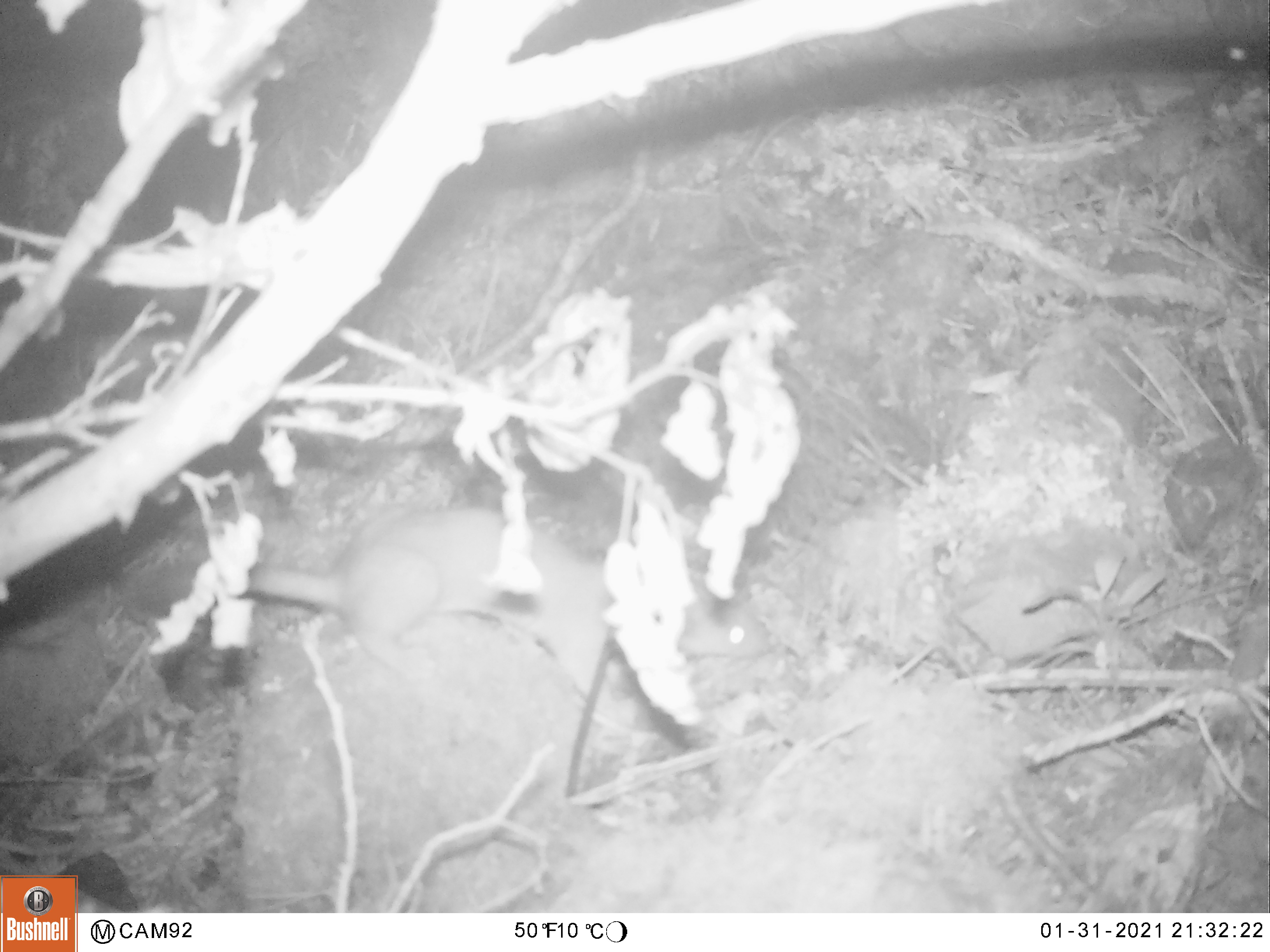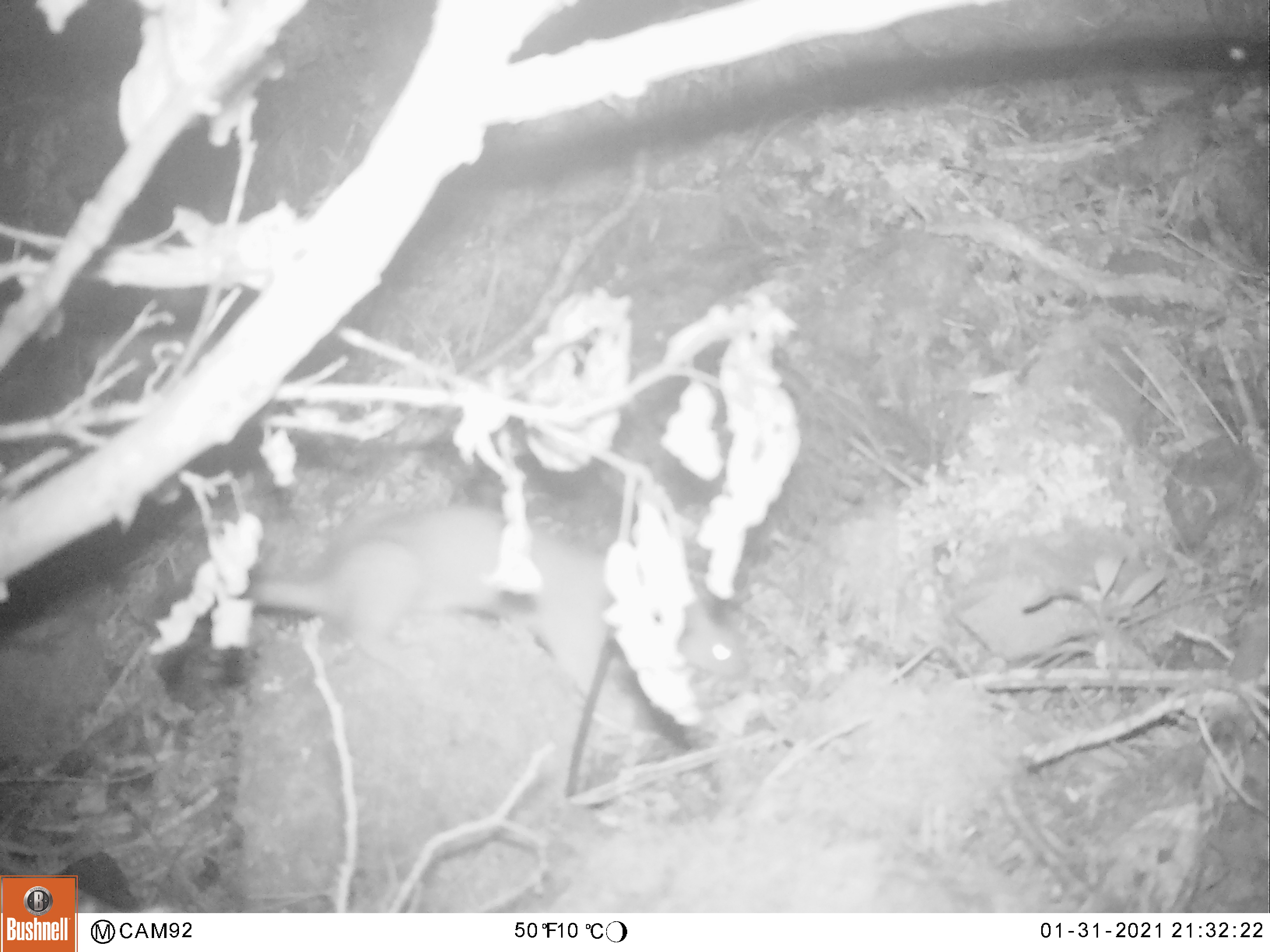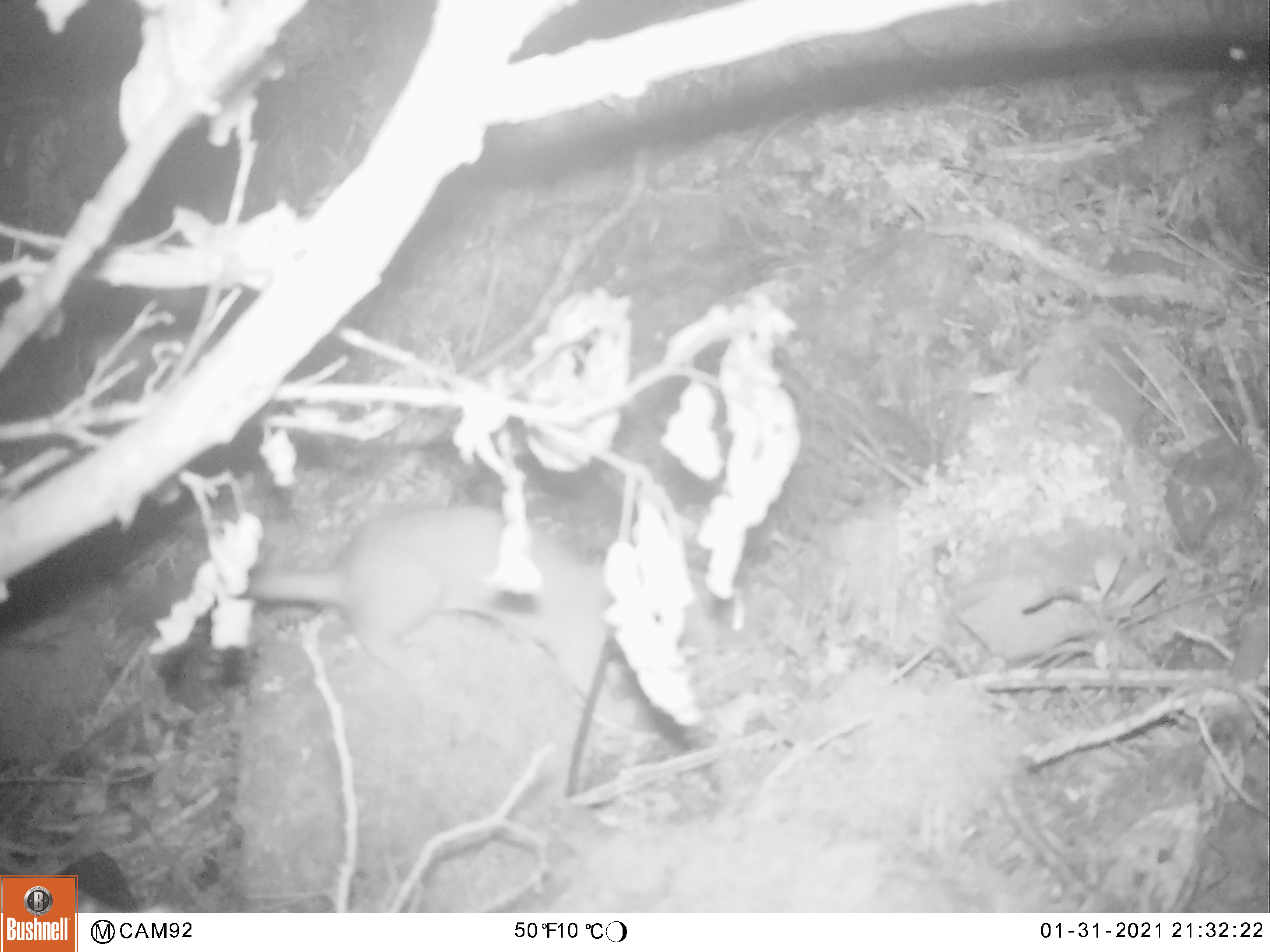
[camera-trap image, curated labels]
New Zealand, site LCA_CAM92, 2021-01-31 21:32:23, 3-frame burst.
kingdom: Animalia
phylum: Chordata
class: Mammalia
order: Carnivora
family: Mustelidae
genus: Mustela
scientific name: Mustela erminea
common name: stoat